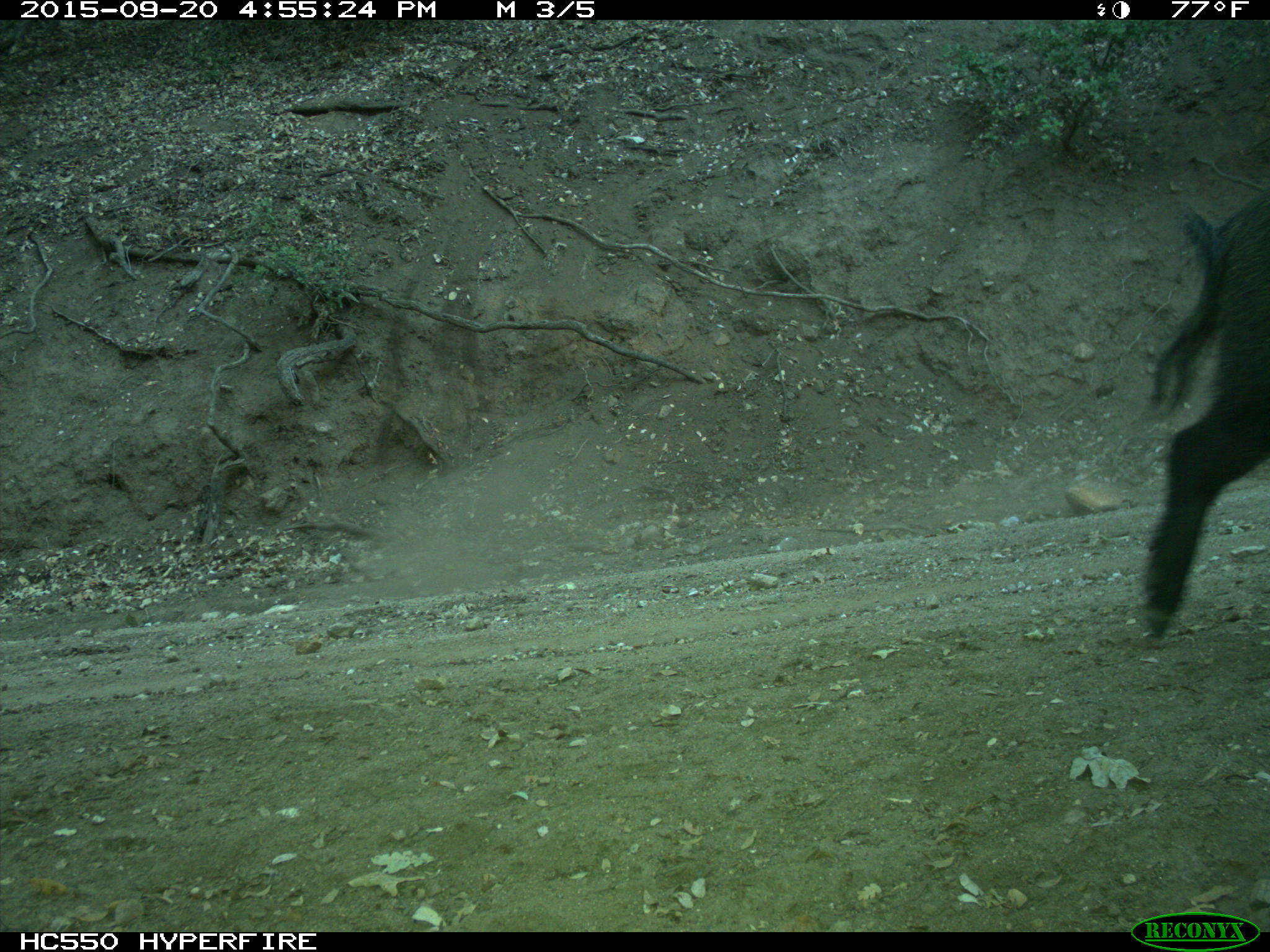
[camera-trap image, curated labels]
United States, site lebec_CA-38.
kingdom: Animalia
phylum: Chordata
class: Mammalia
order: Artiodactyla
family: Suidae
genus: Sus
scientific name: Sus scrofa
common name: wild boar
Sus scrofa (wild boar).